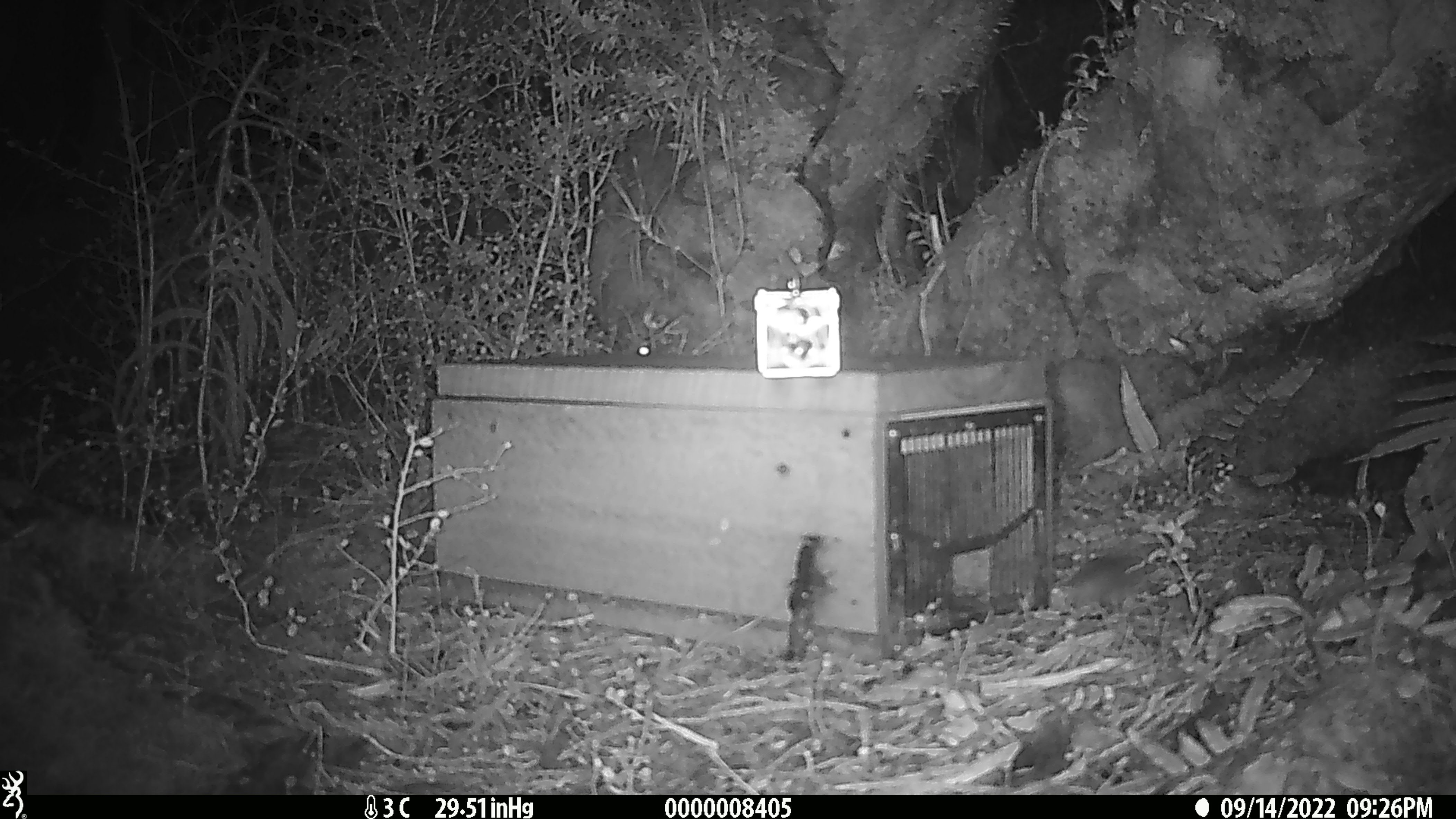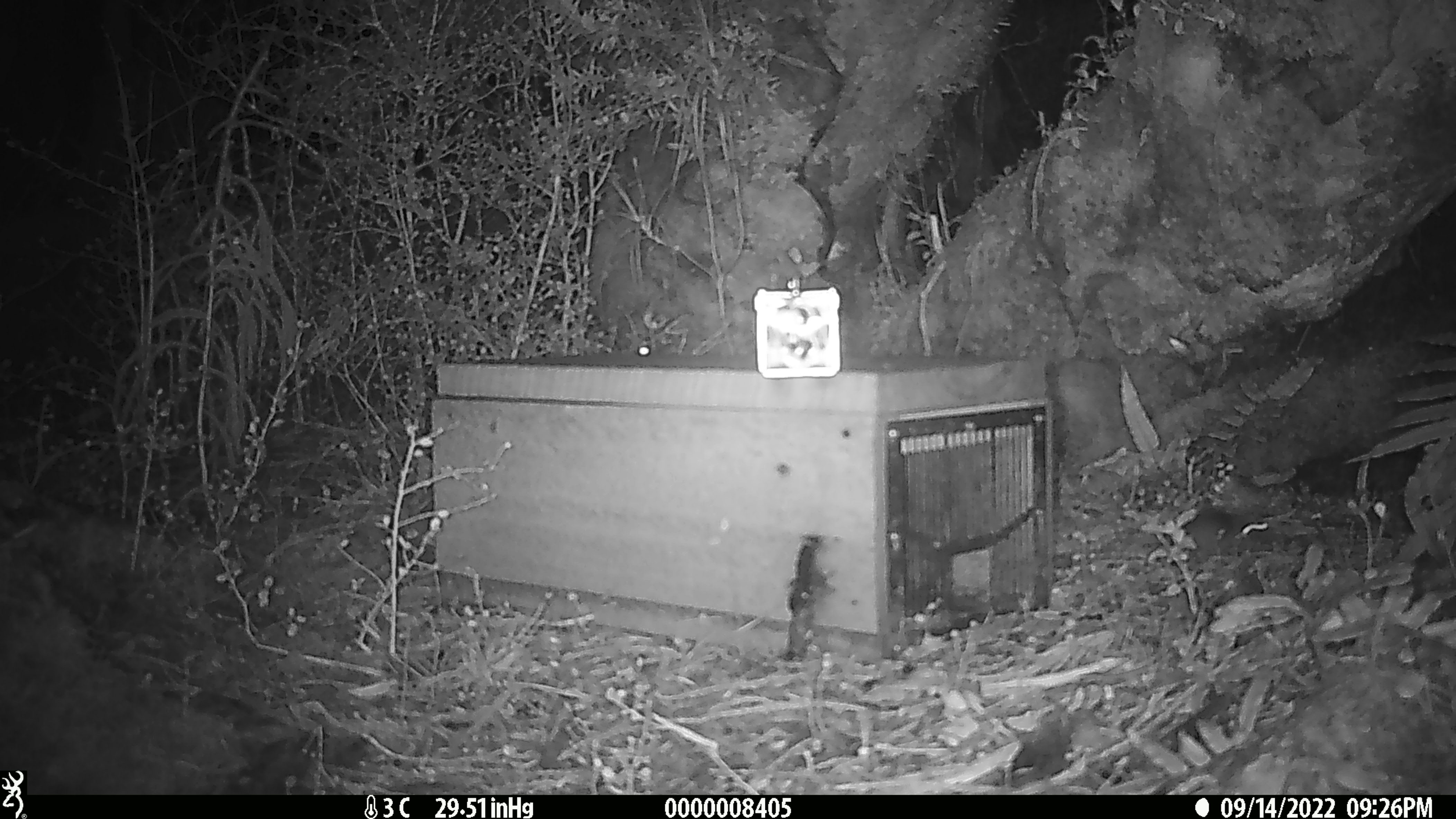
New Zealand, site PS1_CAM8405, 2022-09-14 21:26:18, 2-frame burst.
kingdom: Animalia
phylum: Chordata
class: Mammalia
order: Rodentia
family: Muridae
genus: Mus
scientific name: Mus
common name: mouse